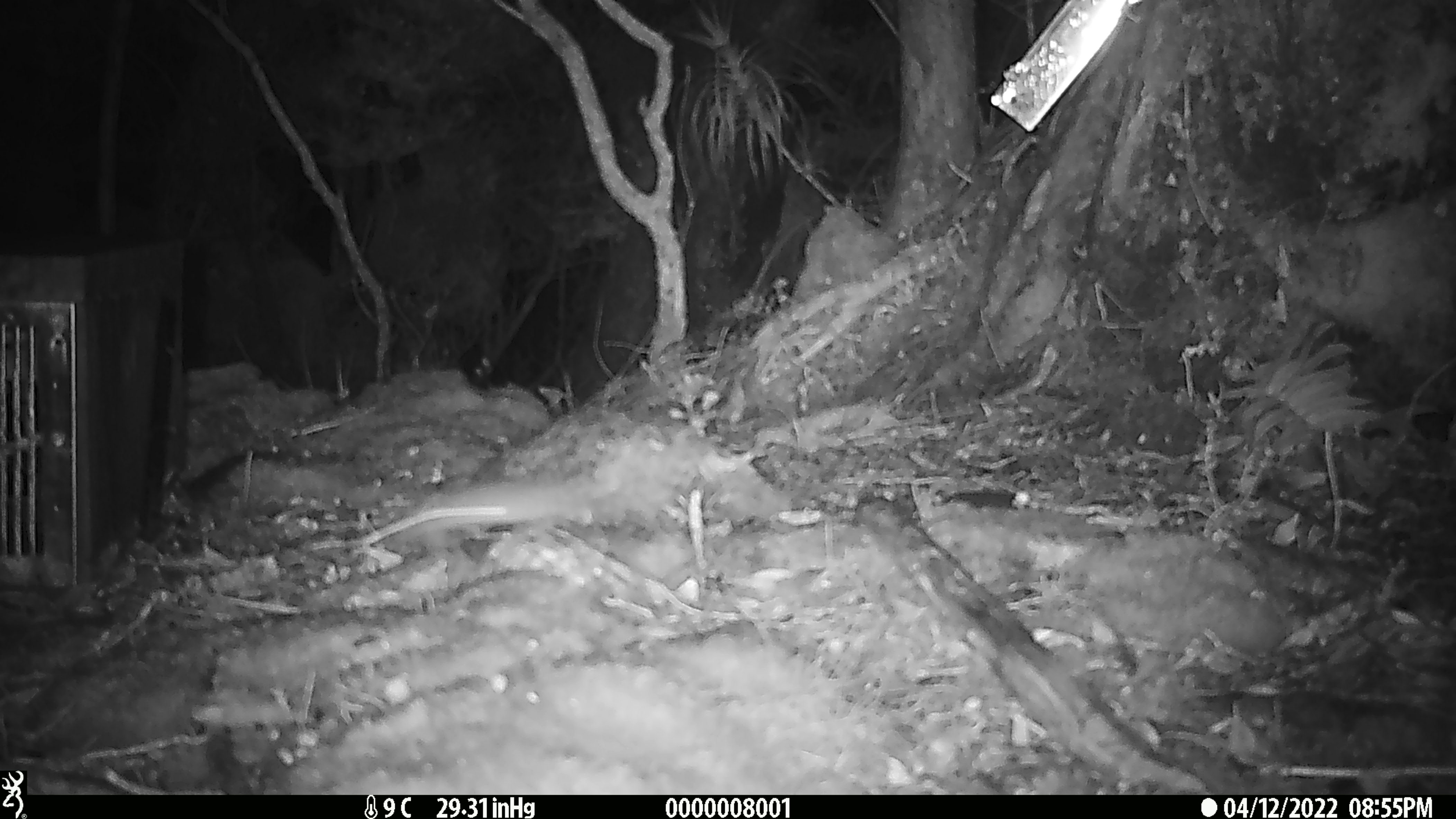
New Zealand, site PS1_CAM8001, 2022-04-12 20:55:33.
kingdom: Animalia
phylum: Chordata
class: Mammalia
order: Rodentia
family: Muridae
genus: Mus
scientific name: Mus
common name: mouse